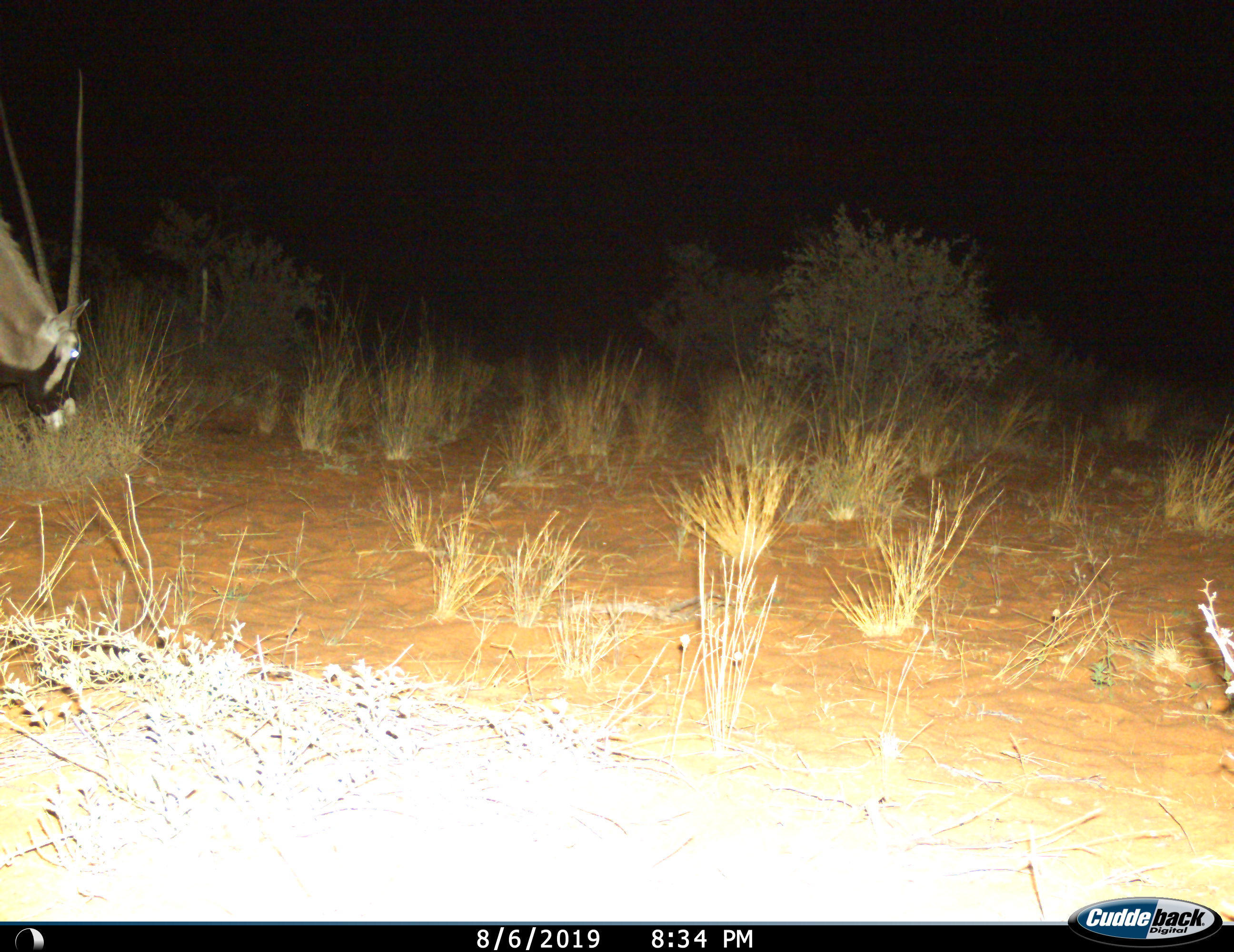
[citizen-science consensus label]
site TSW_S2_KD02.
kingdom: Animalia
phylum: Chordata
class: Mammalia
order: Artiodactyla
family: Bovidae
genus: Oryx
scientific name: Oryx gazella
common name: gemsbok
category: oryx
Oryx (gemsbok) (Oryx gazella), count 1. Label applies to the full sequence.